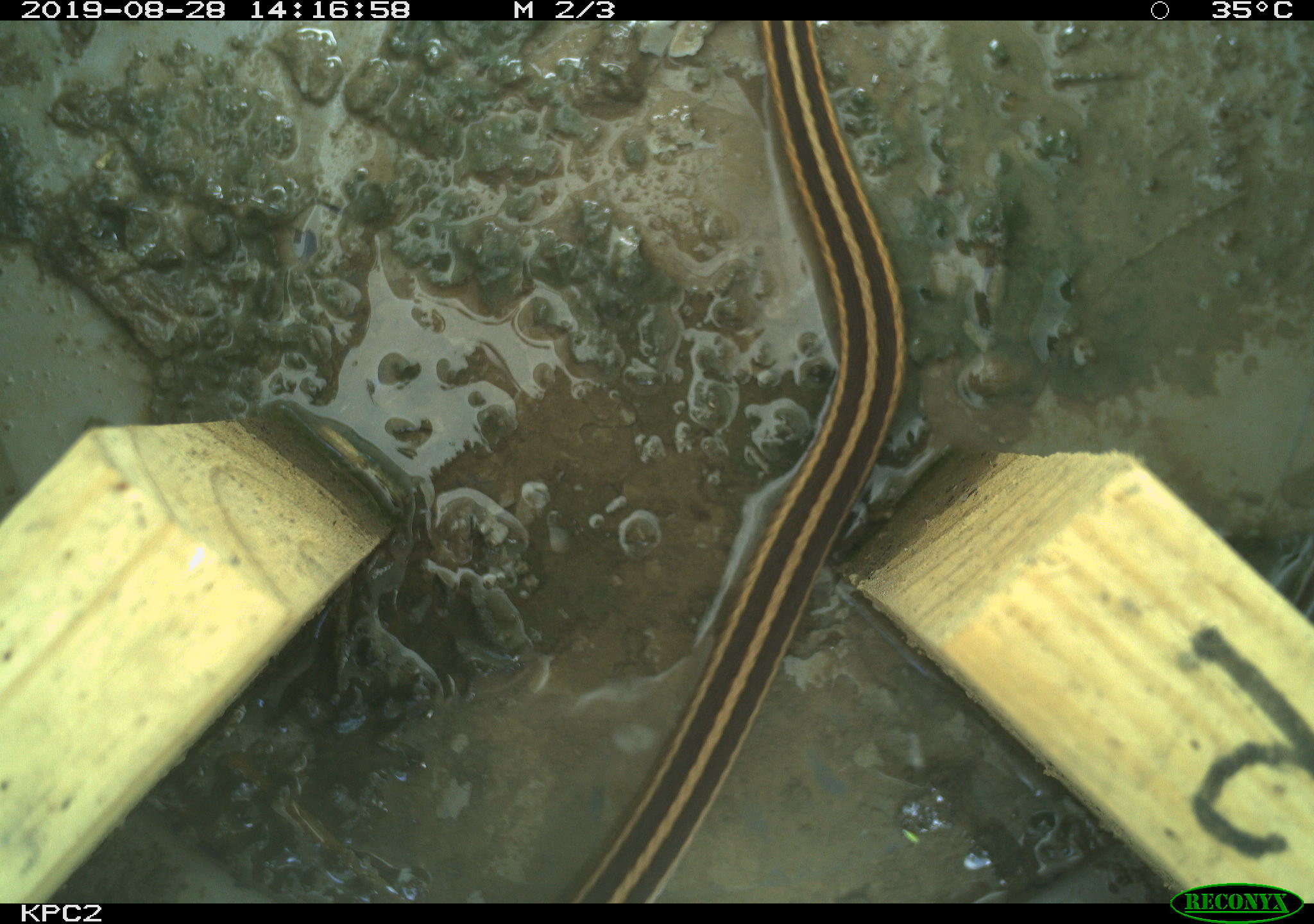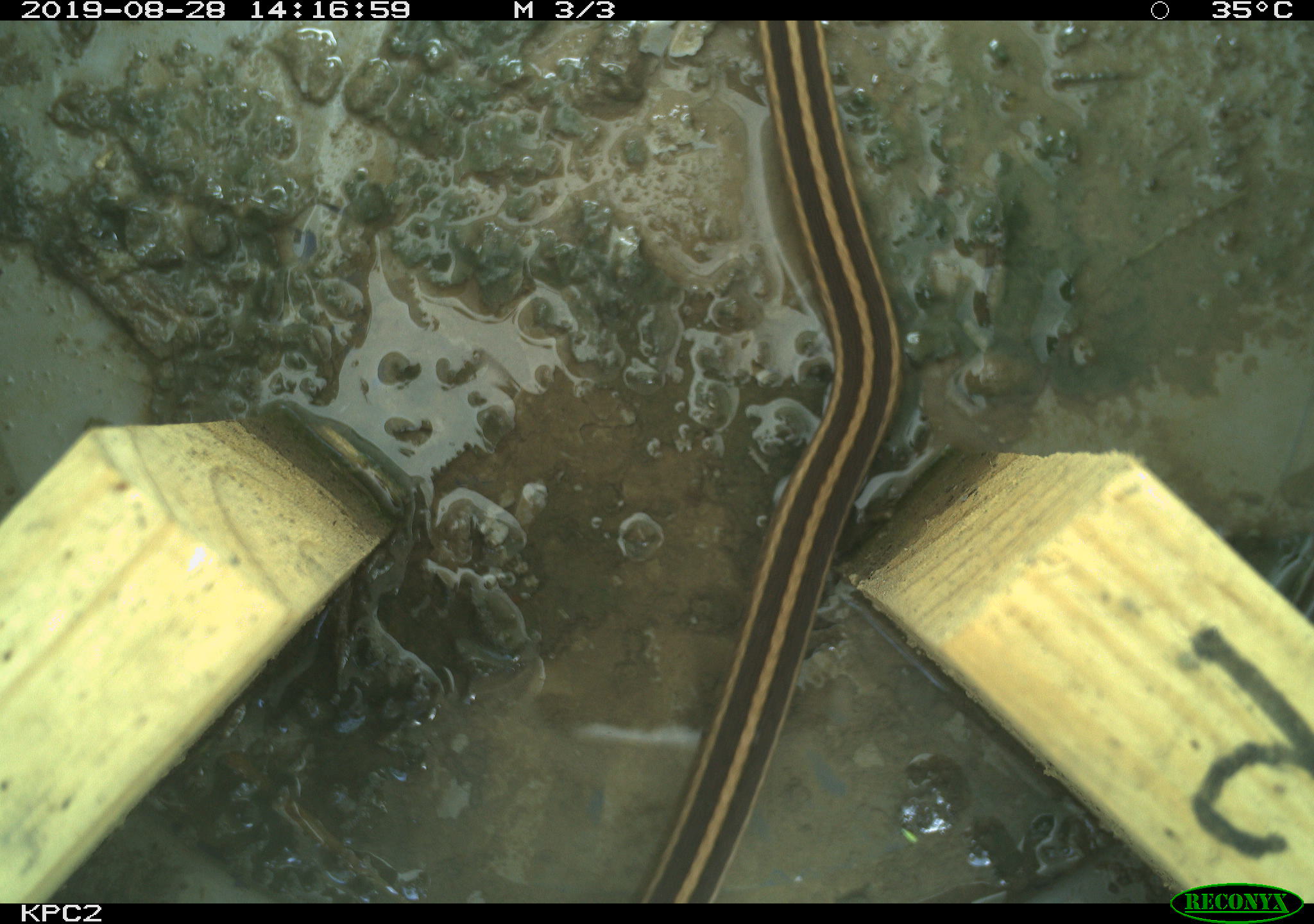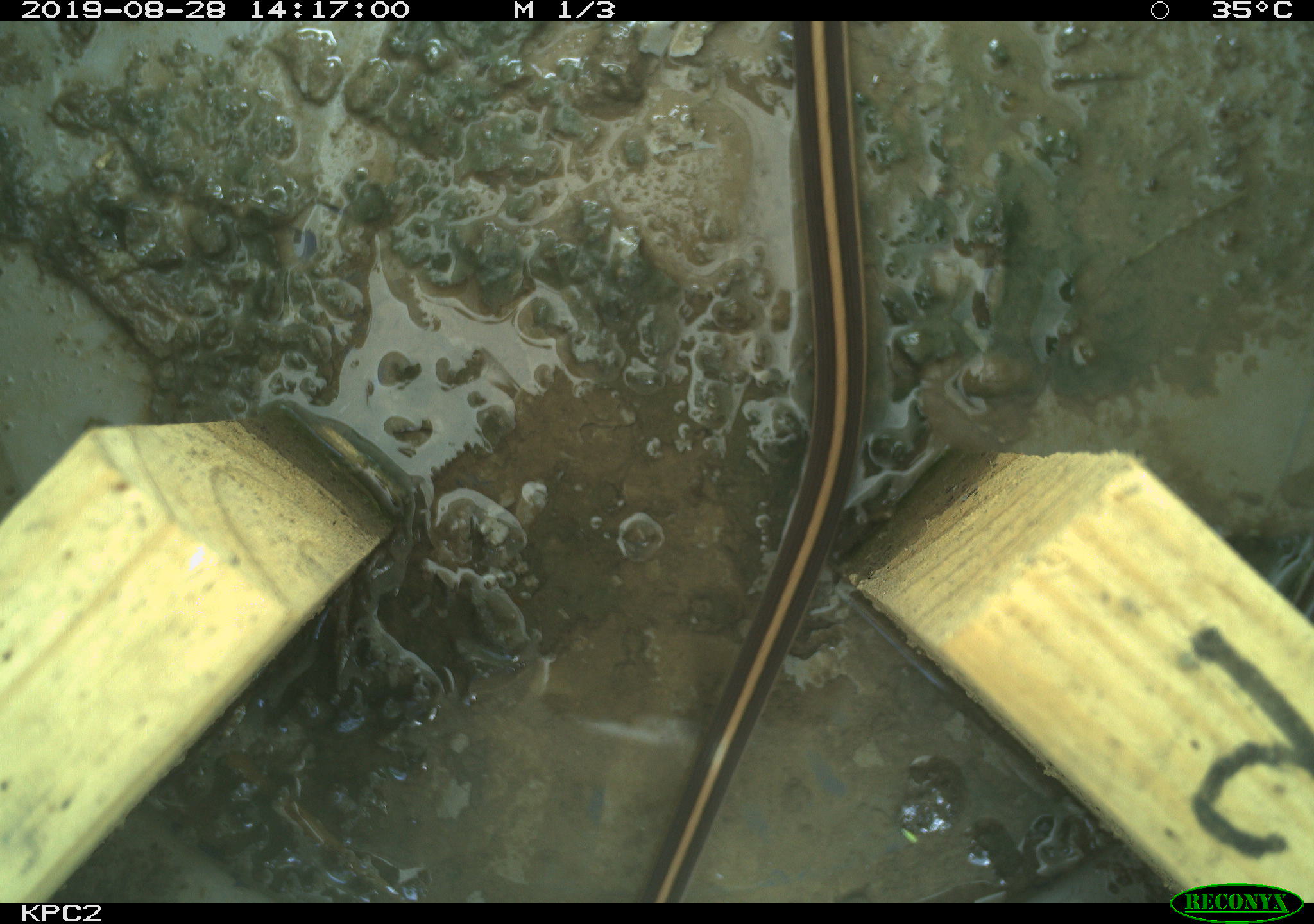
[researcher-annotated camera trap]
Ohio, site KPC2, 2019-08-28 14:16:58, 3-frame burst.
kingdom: Animalia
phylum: Chordata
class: Reptilia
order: Squamata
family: Colubridae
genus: Thamnophis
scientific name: Thamnophis sirtalis sirtalis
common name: eastern gartersnake